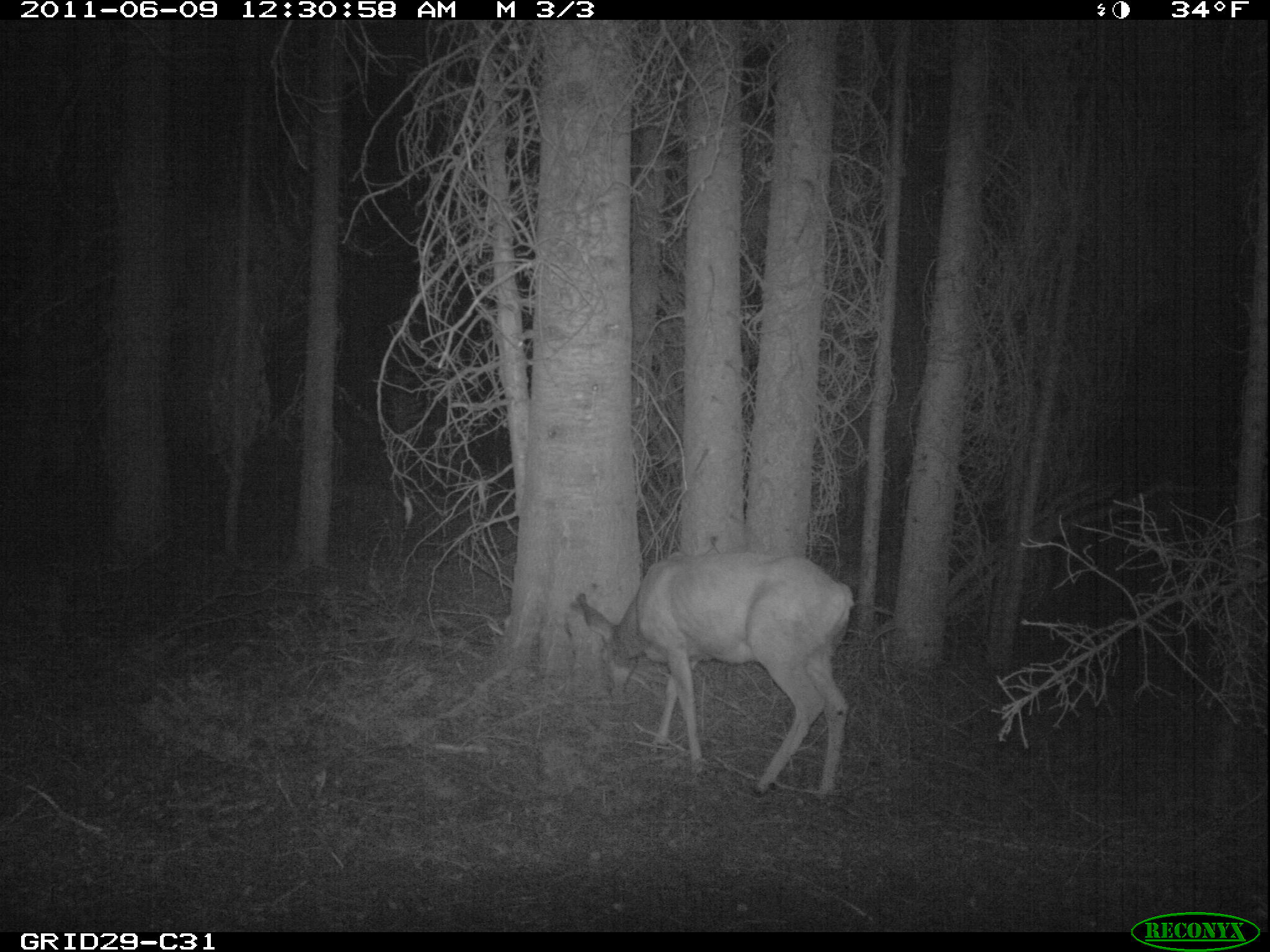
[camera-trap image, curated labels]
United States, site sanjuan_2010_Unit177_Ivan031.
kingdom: Animalia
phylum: Chordata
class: Mammalia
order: Artiodactyla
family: Cervidae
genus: Odocoileus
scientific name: Odocoileus hemionus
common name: mule deer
Odocoileus hemionus (mule deer).